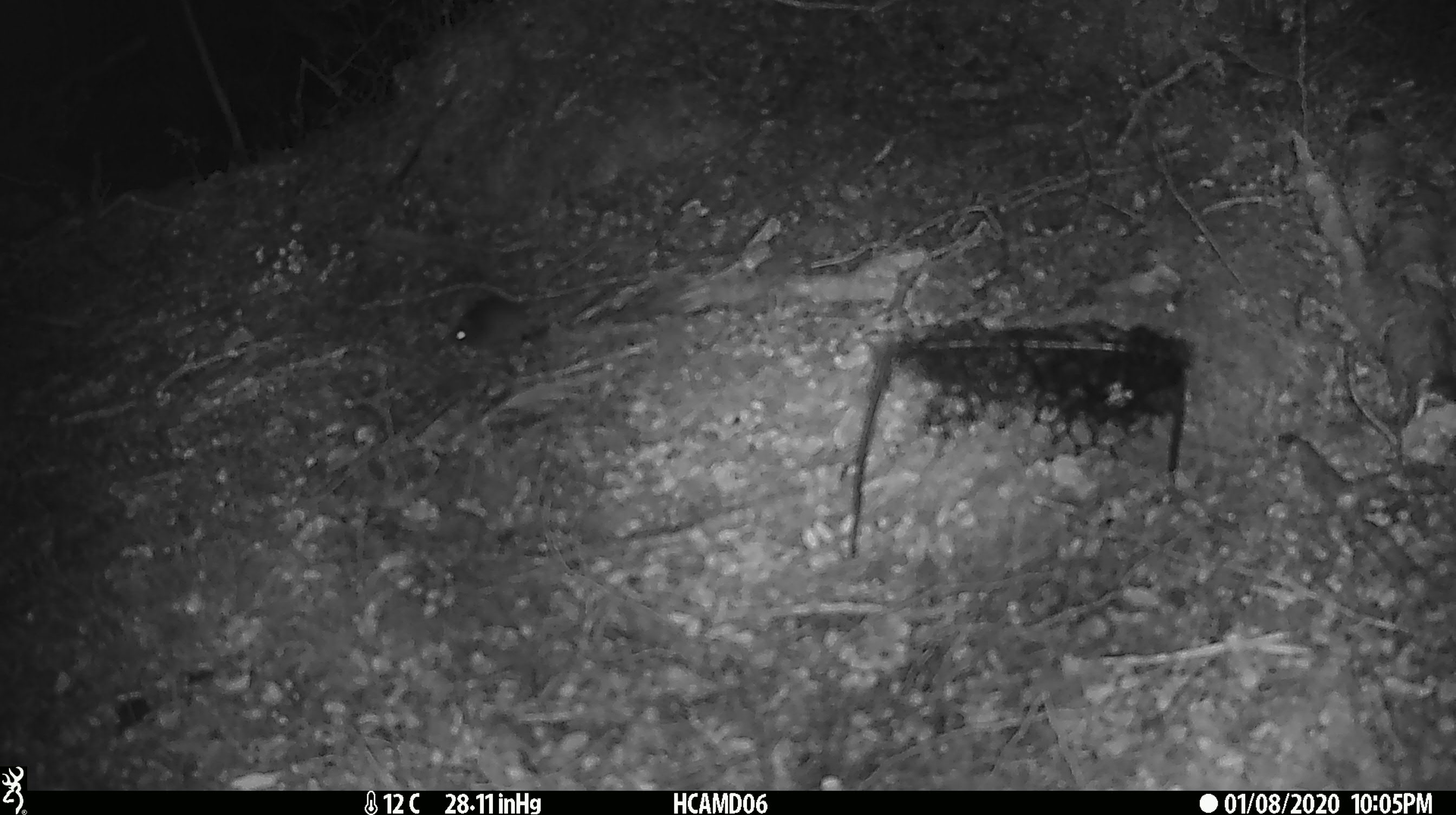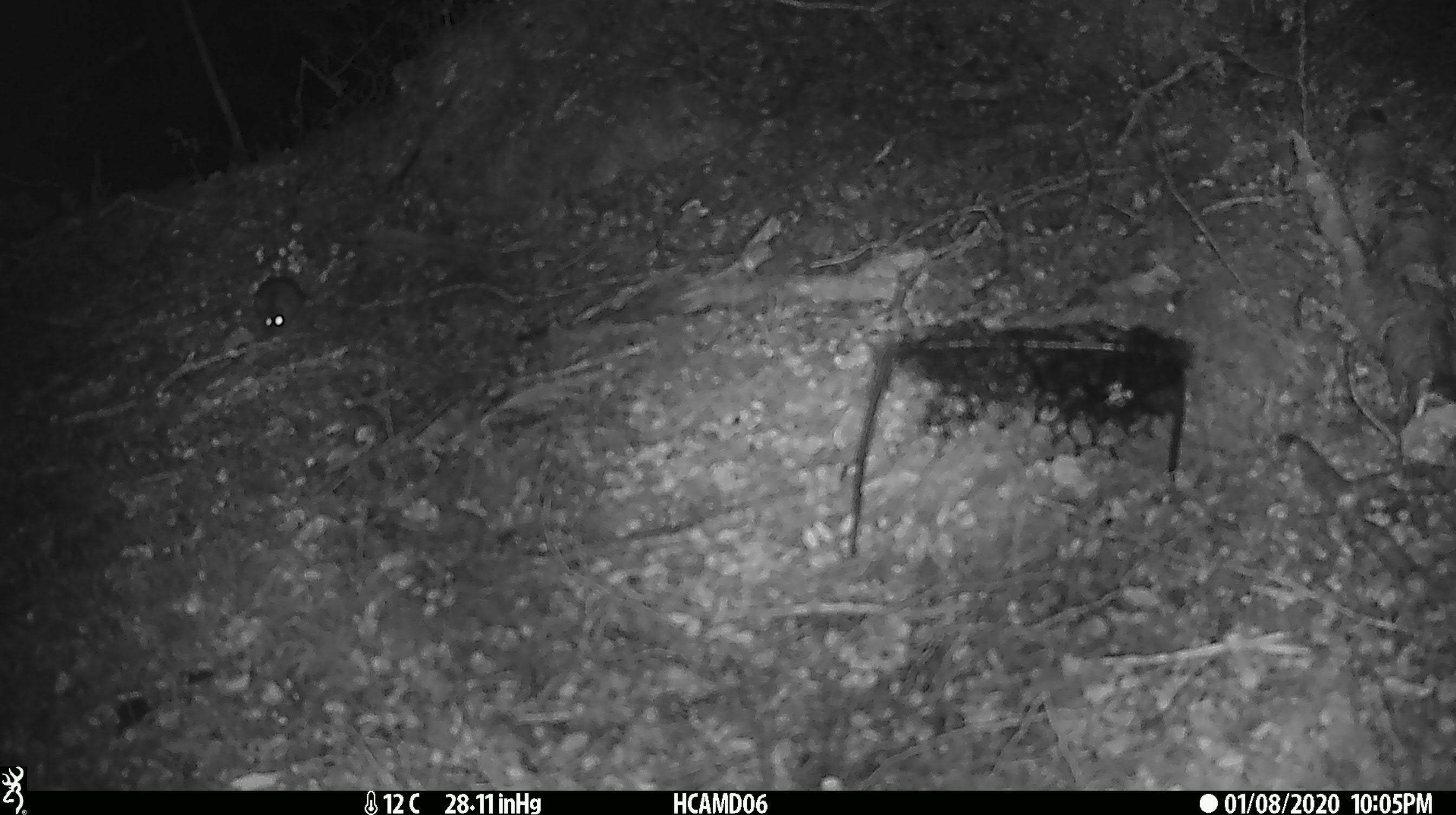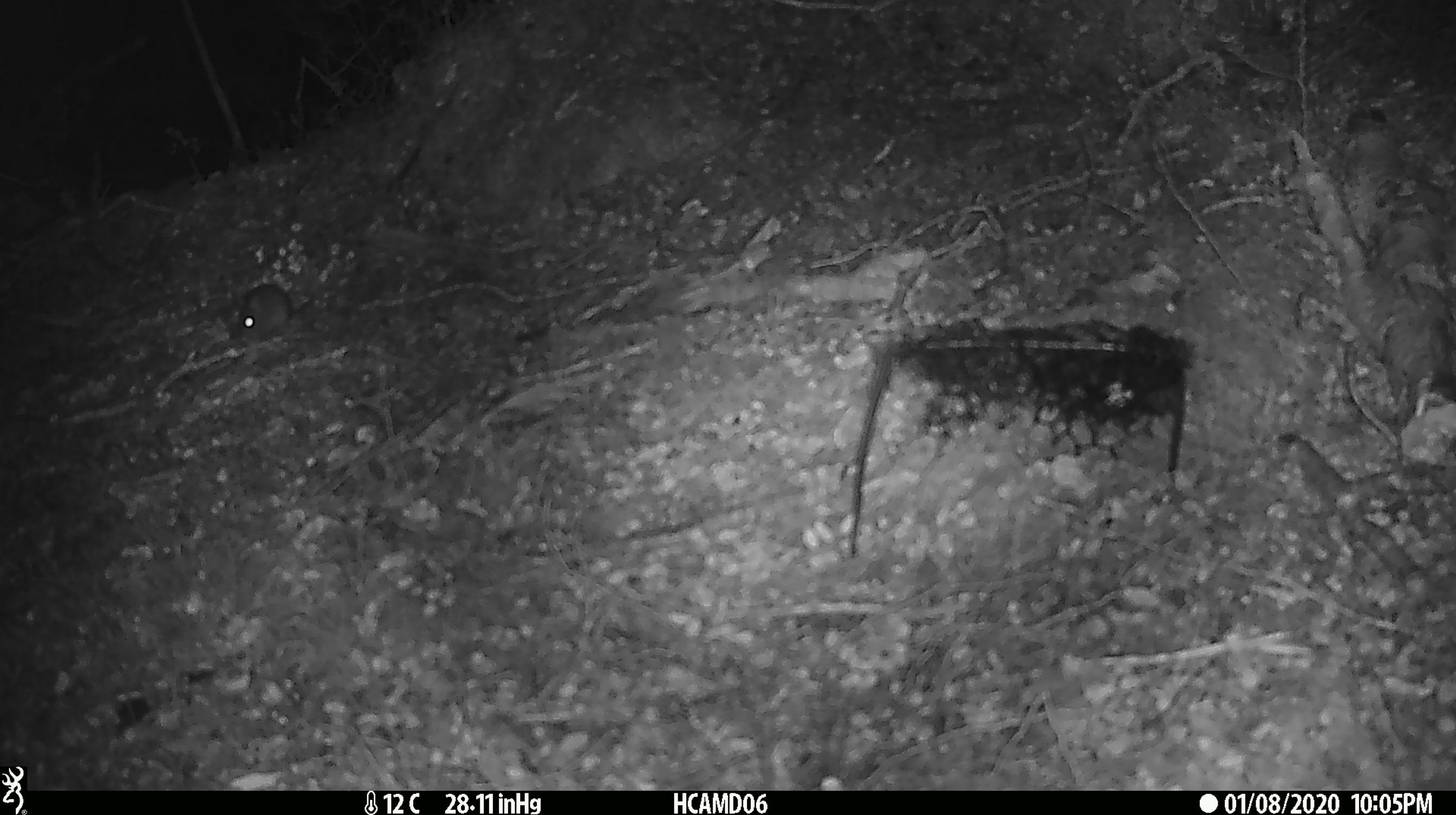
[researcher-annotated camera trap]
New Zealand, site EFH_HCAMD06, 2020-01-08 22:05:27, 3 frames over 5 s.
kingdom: Animalia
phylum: Chordata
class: Mammalia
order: Rodentia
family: Muridae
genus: Mus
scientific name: Mus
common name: mouse